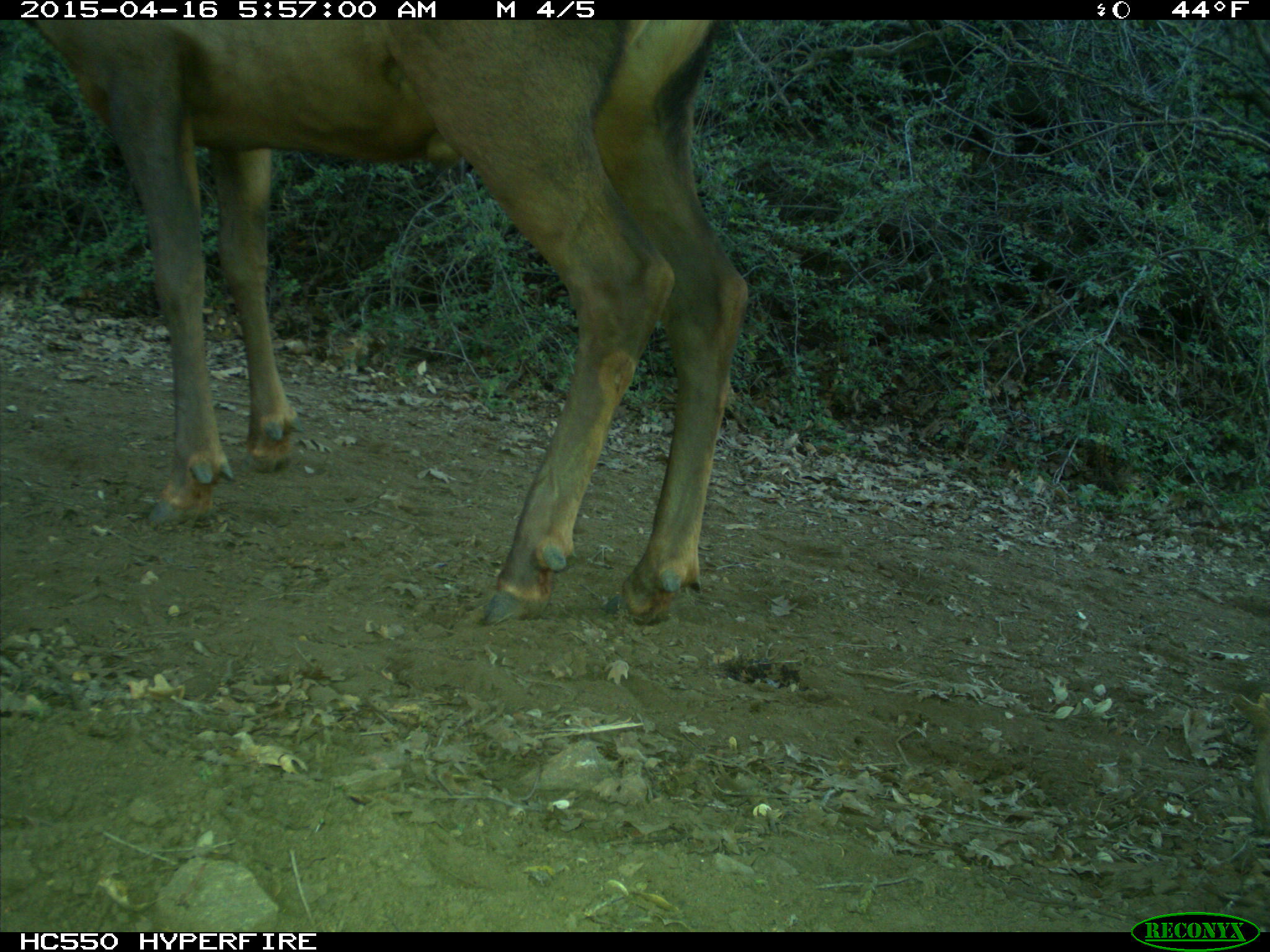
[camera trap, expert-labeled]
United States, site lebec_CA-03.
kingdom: Animalia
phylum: Chordata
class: Mammalia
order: Artiodactyla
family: Cervidae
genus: Cervus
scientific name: Cervus canadensis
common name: elk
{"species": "Cervus canadensis (elk)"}